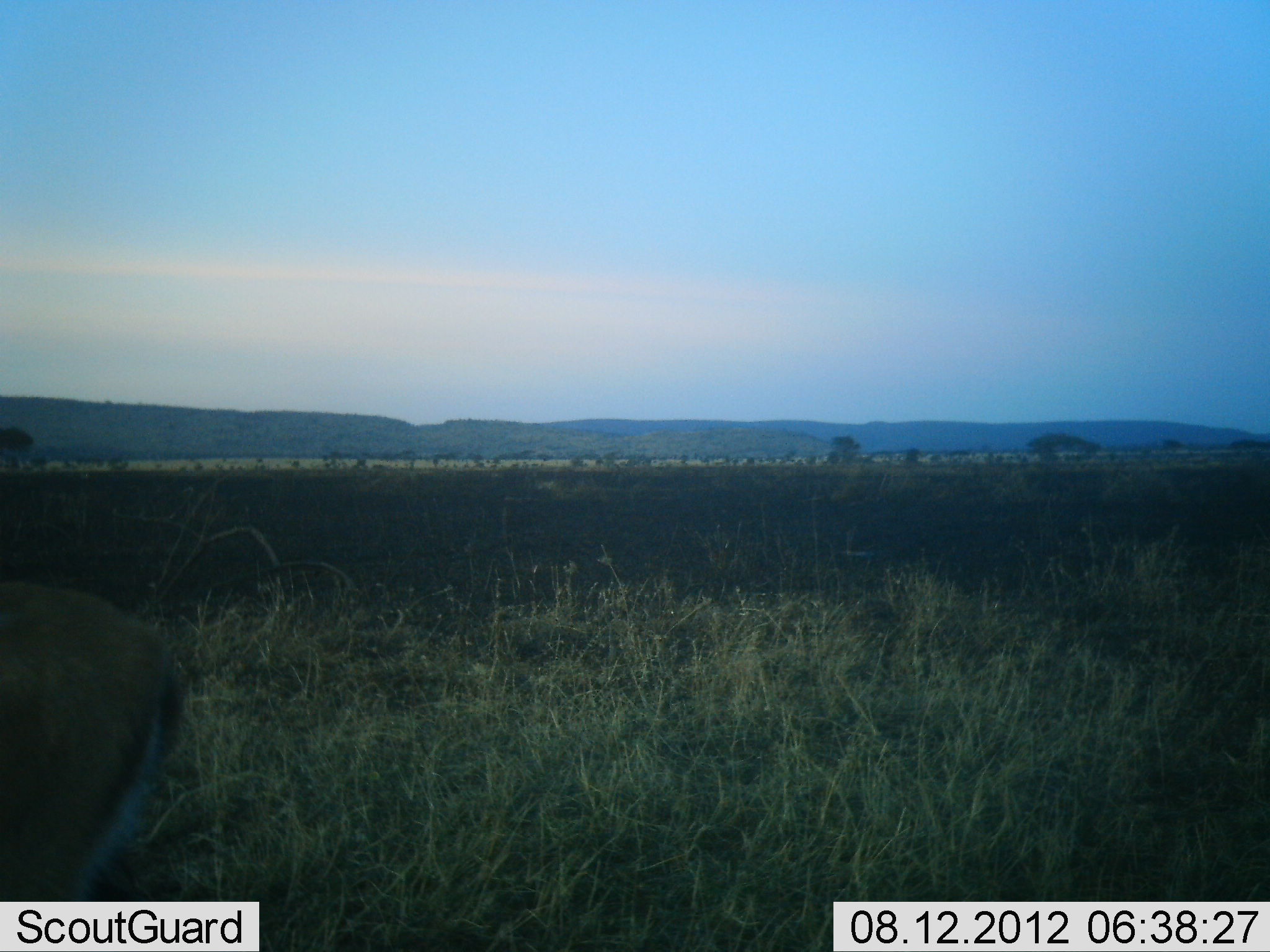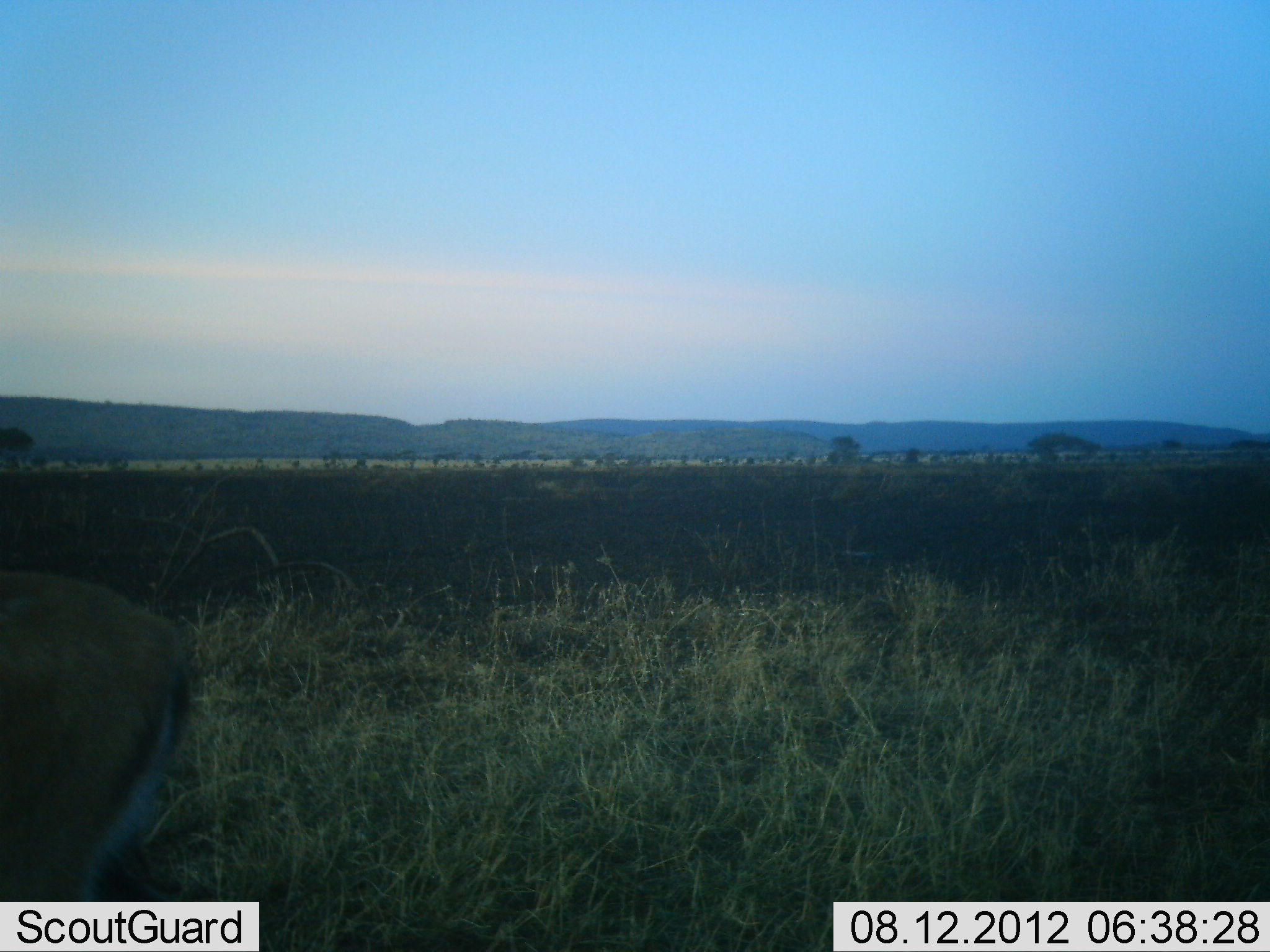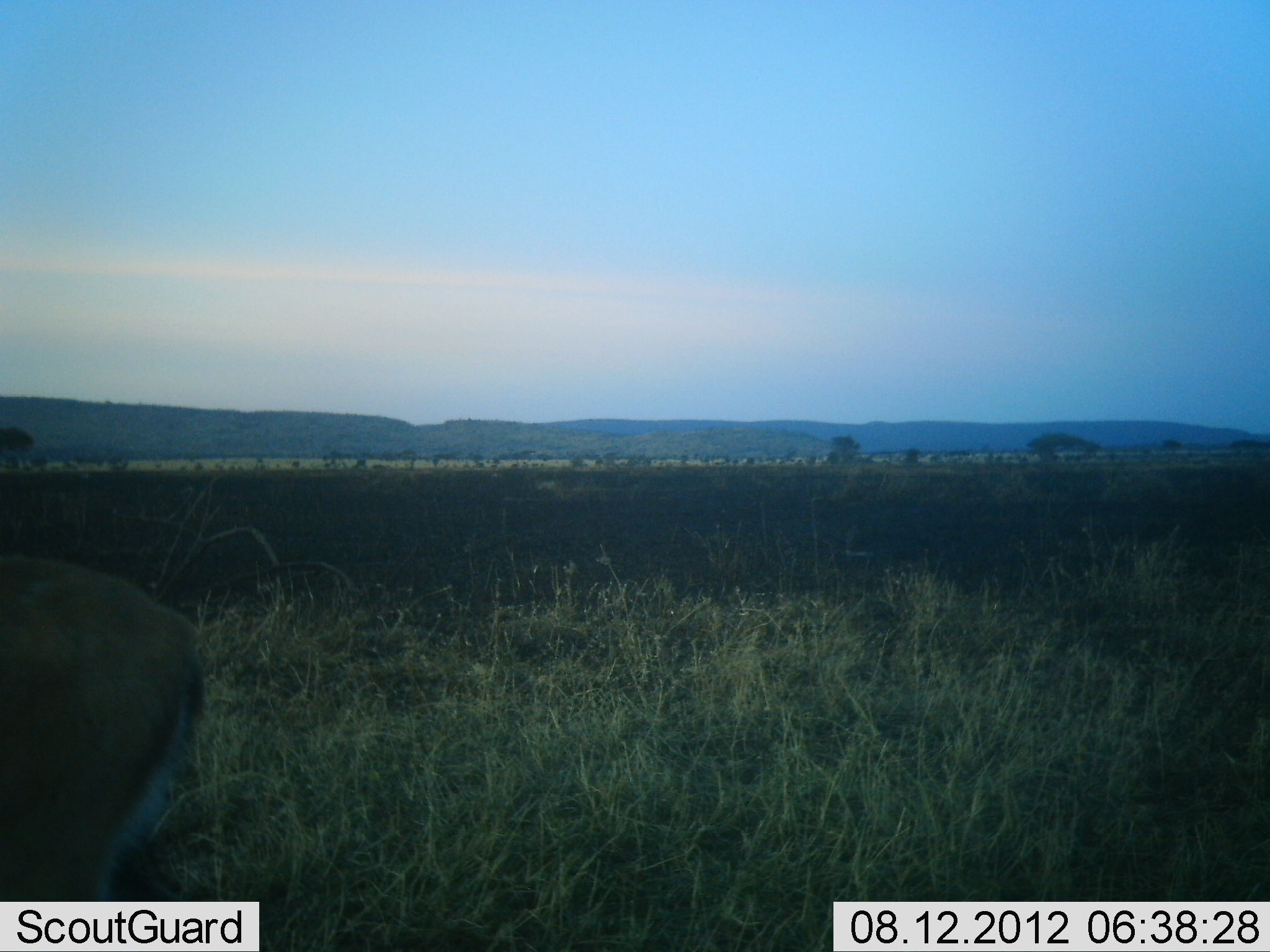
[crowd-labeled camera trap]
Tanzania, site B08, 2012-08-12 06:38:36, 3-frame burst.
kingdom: Animalia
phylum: Chordata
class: Mammalia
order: Artiodactyla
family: Bovidae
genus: Eudorcas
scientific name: Eudorcas thomsonii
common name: thomson's gazelle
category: gazellethomsons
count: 1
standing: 80%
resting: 0%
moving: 10%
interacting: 0%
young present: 0%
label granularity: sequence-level